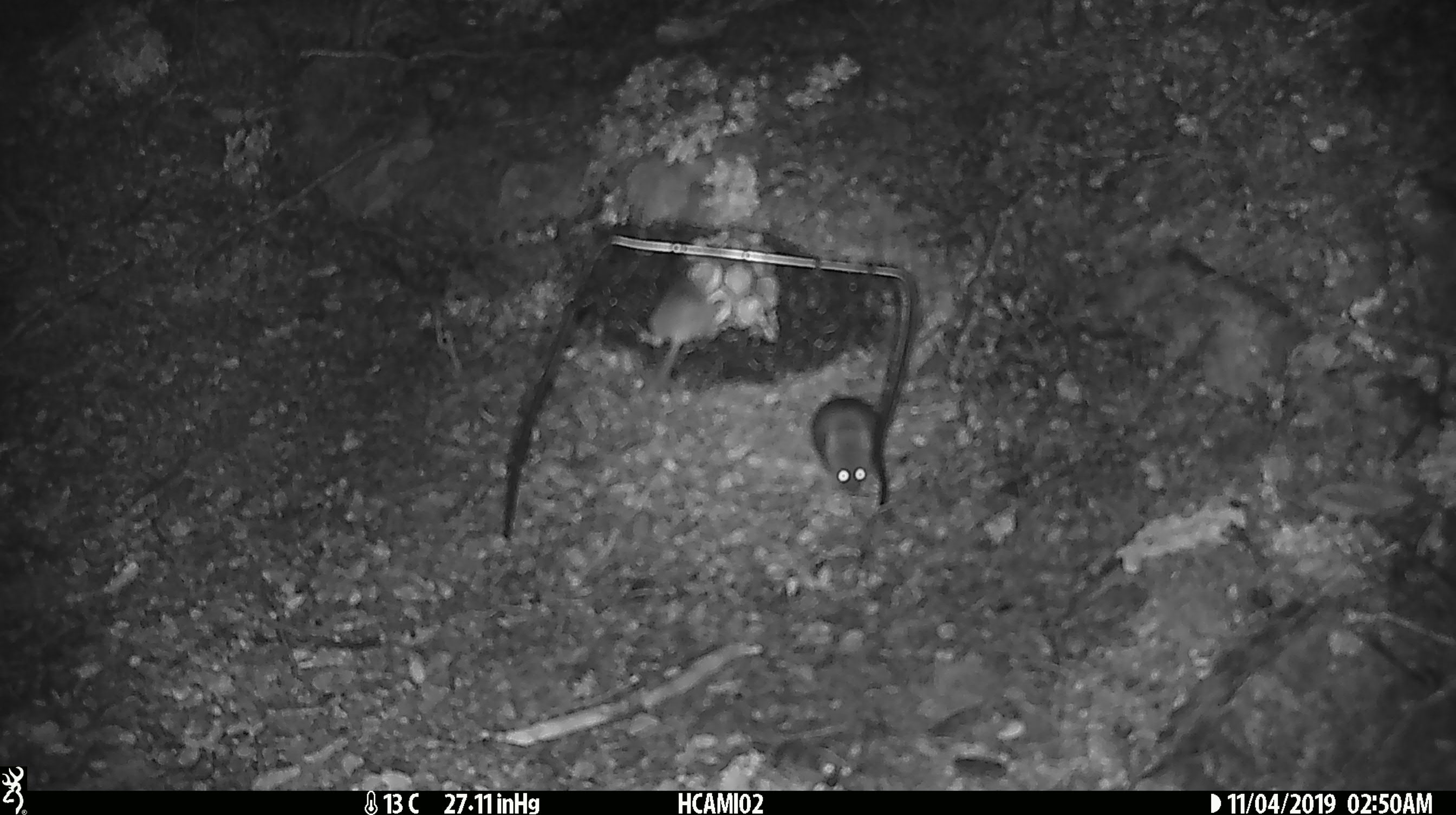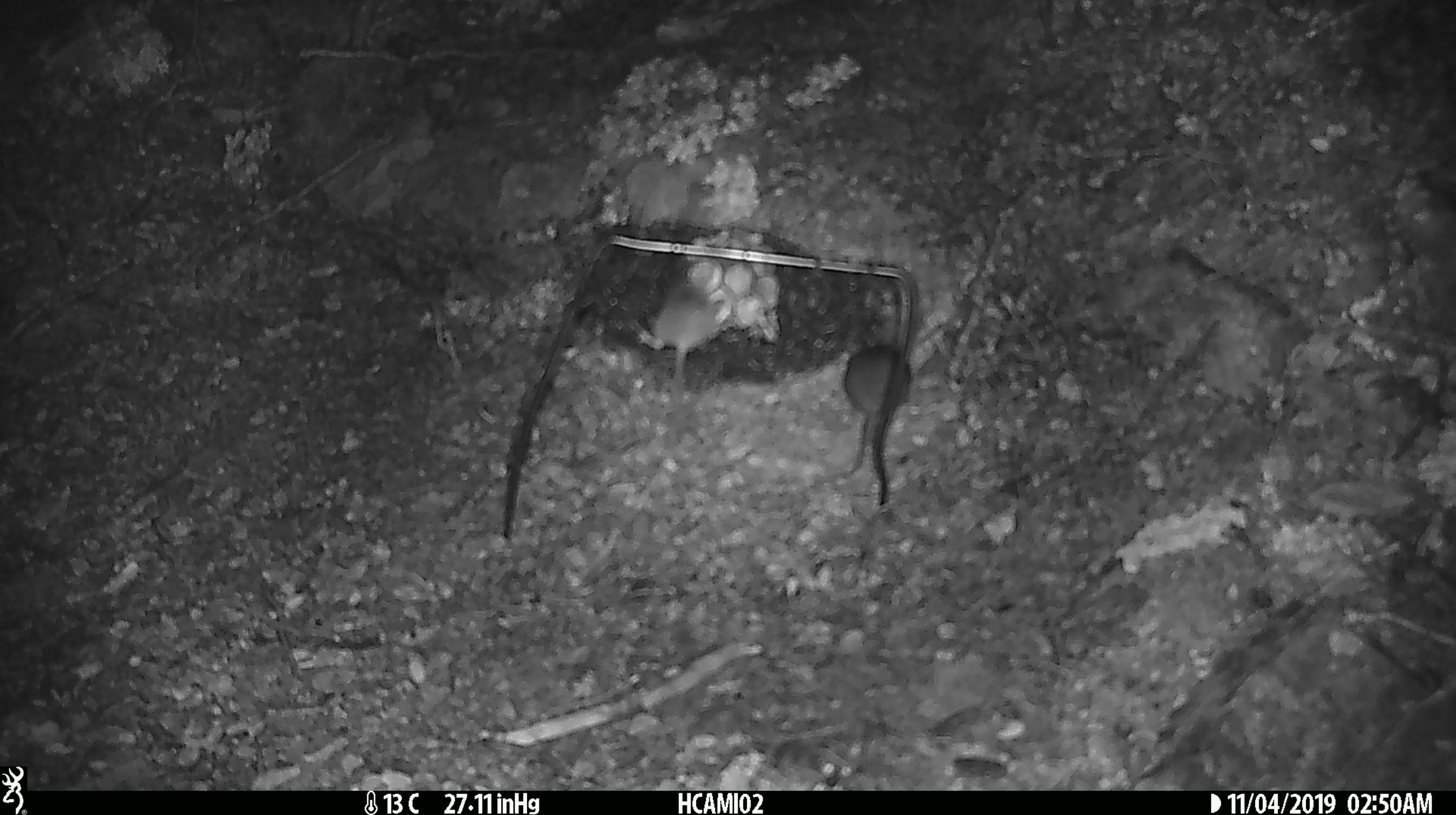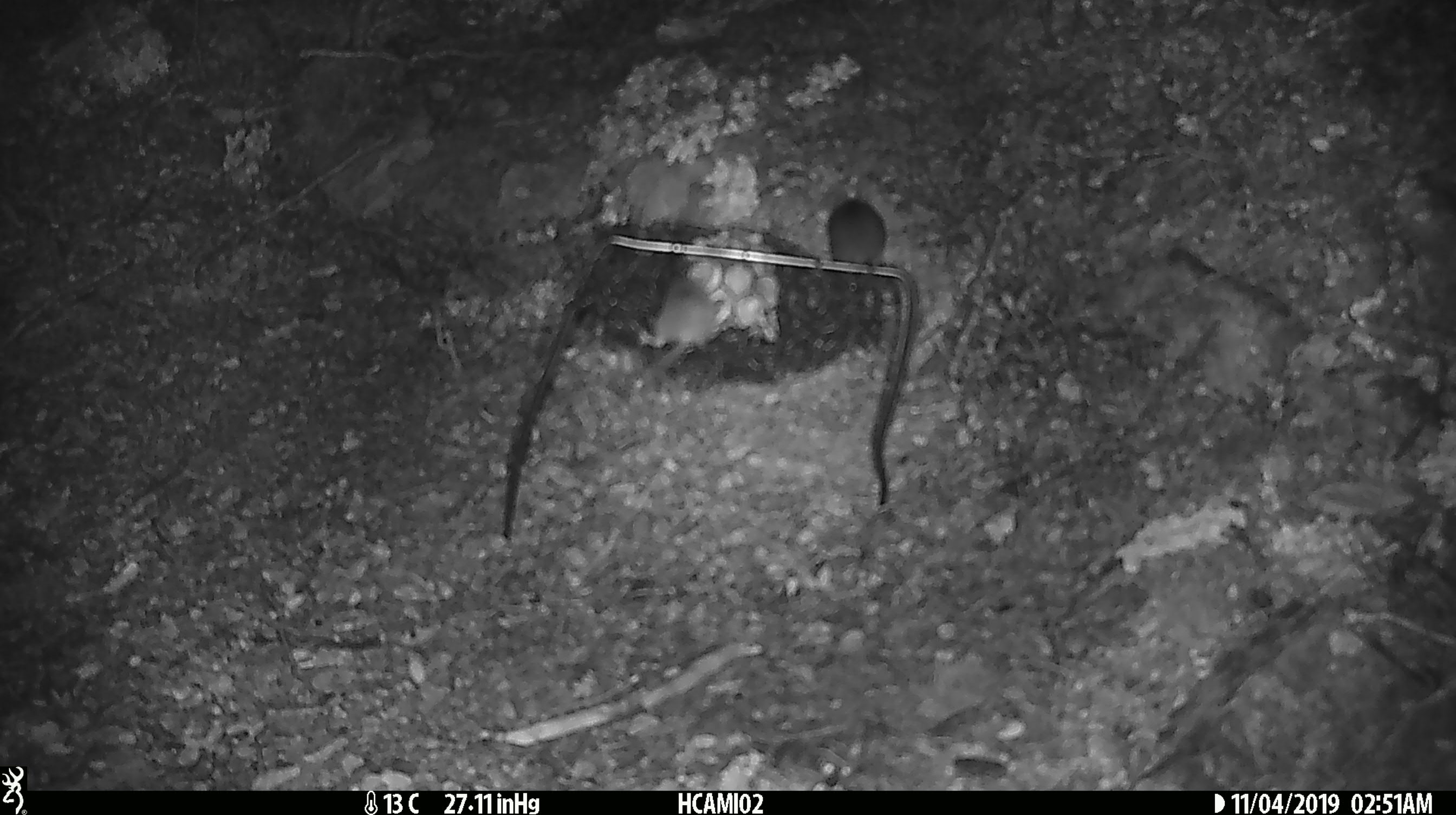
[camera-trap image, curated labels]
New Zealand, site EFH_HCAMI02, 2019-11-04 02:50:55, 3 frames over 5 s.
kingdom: Animalia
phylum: Chordata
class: Mammalia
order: Rodentia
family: Muridae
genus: Mus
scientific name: Mus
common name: mouse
Mouse (Mus).